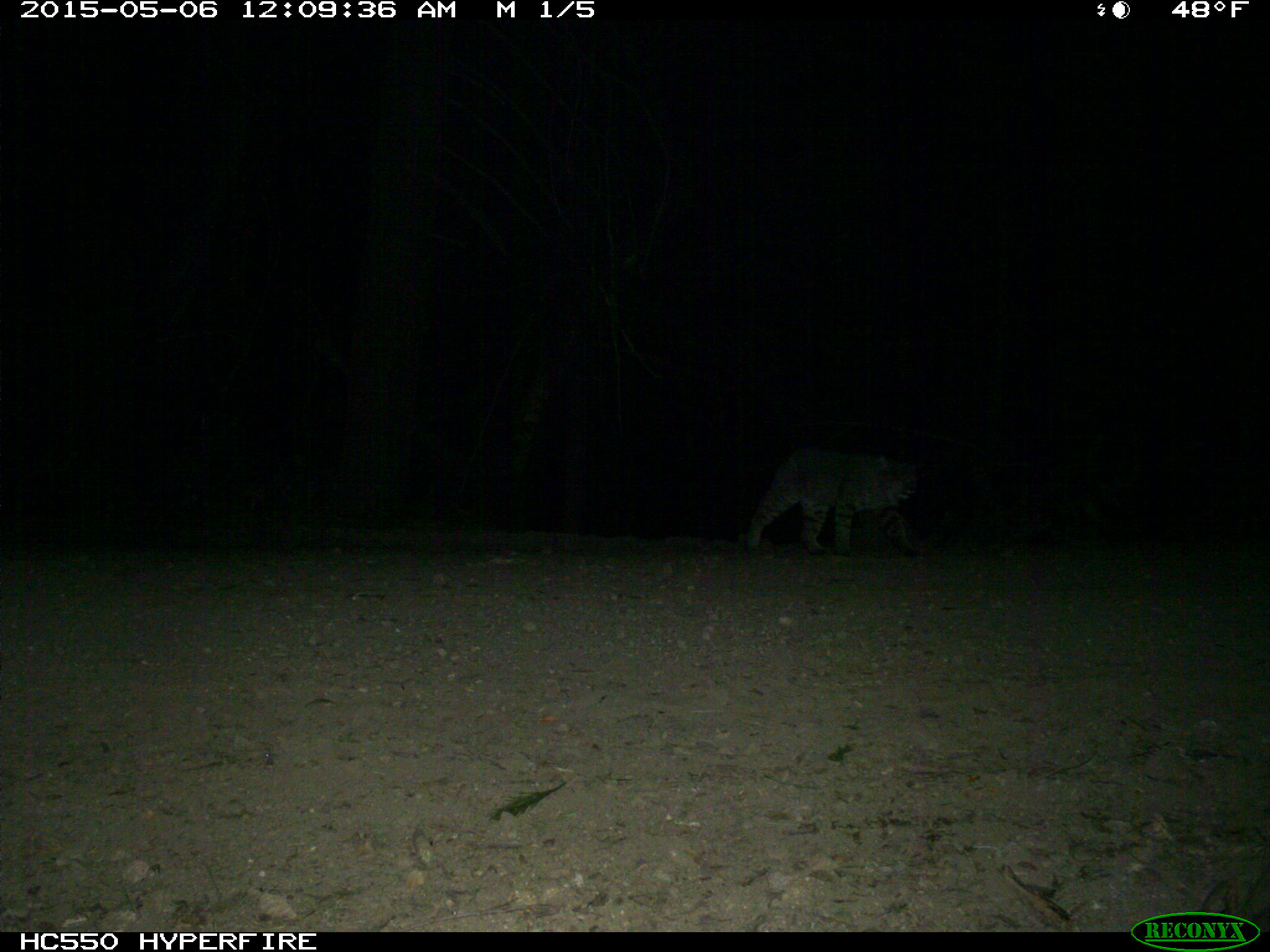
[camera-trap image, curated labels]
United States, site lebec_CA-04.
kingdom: Animalia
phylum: Chordata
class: Mammalia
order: Carnivora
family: Felidae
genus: Lynx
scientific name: Lynx rufus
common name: bobcat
Lynx rufus (bobcat).